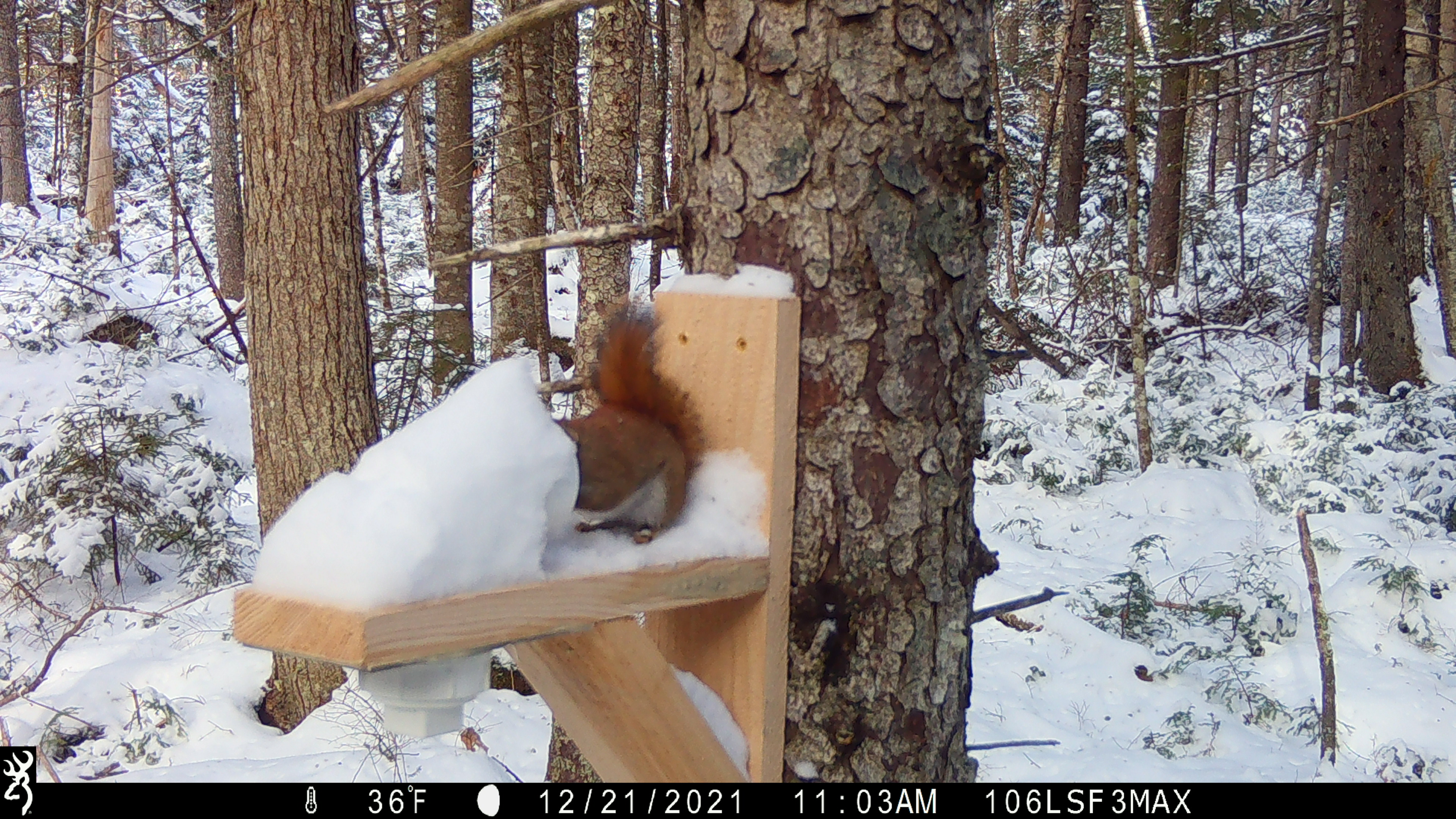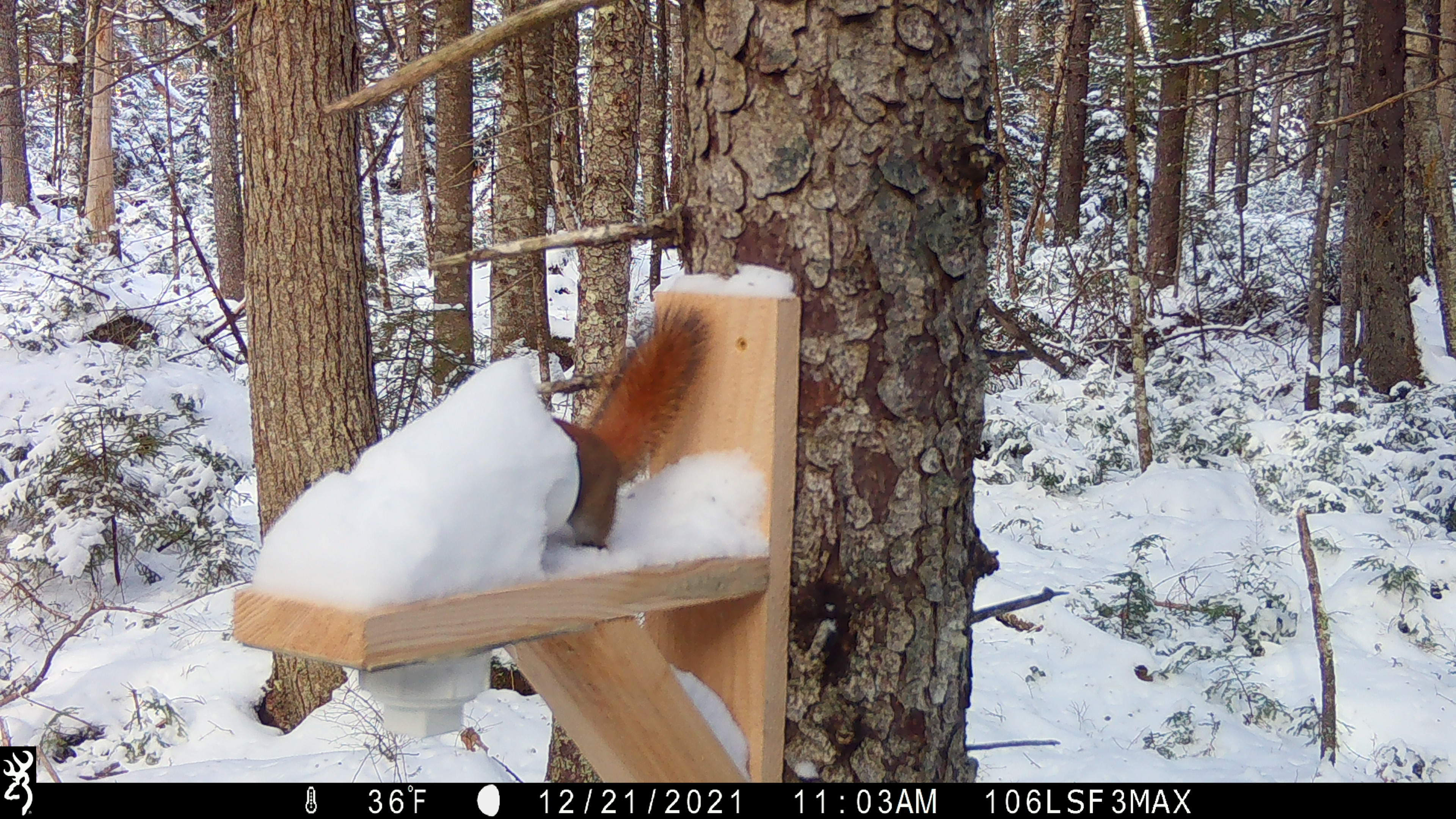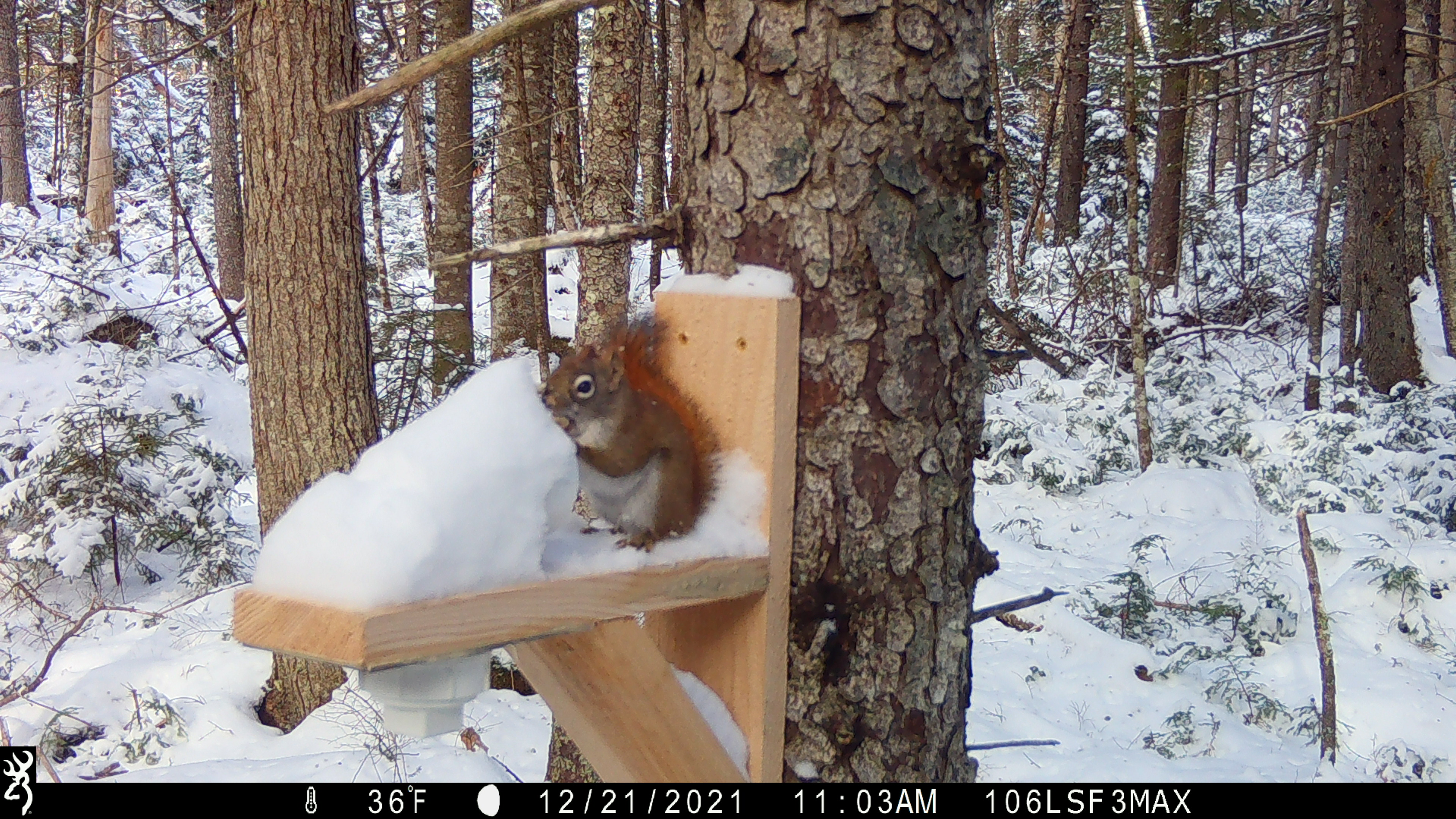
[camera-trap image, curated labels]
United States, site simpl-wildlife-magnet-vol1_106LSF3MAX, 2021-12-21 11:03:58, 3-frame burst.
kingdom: Animalia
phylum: Chordata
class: Mammalia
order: Rodentia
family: Sciuridae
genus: Tamiasciurus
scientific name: Tamiasciurus hudsonicus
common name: red squirrel